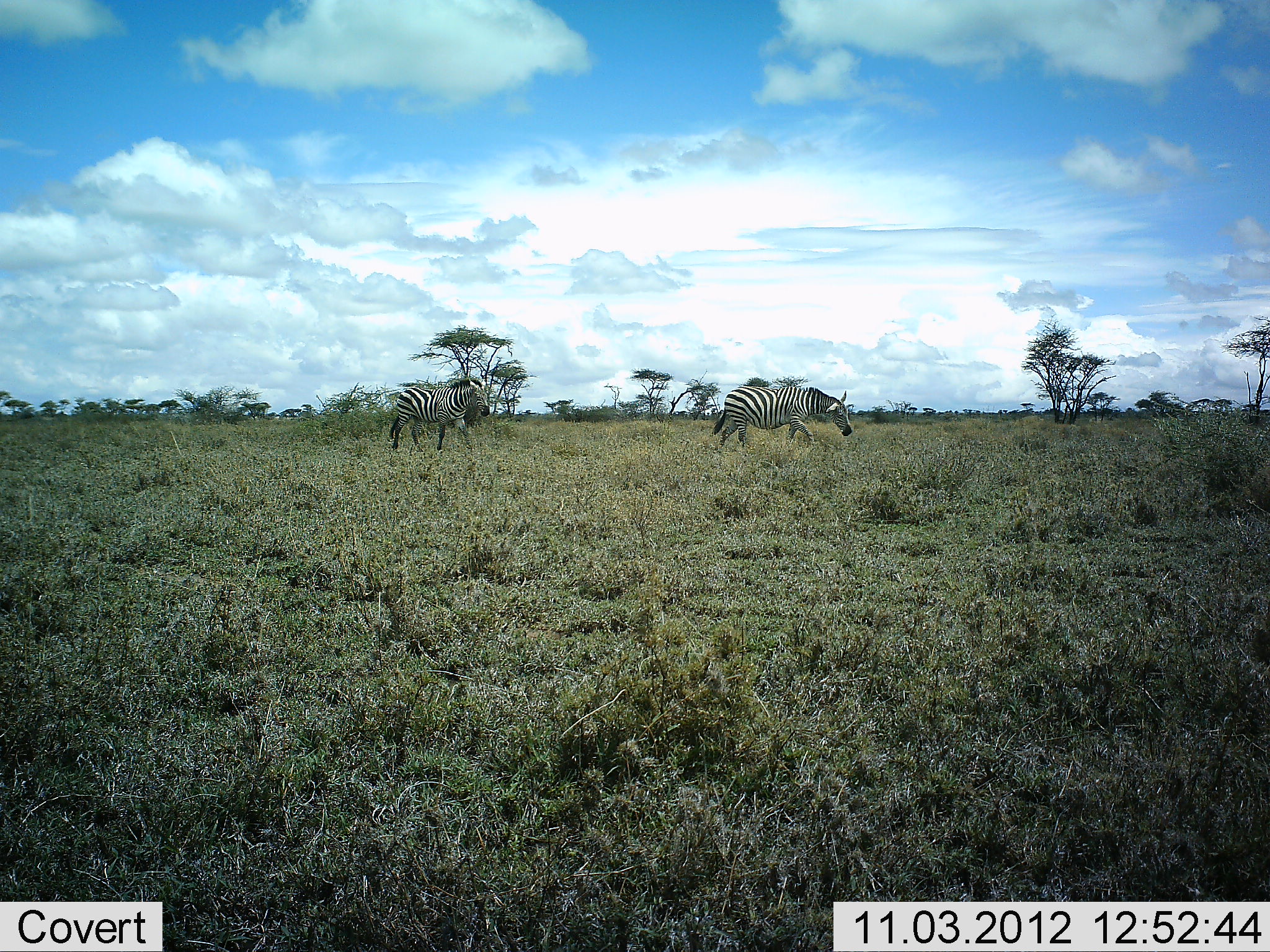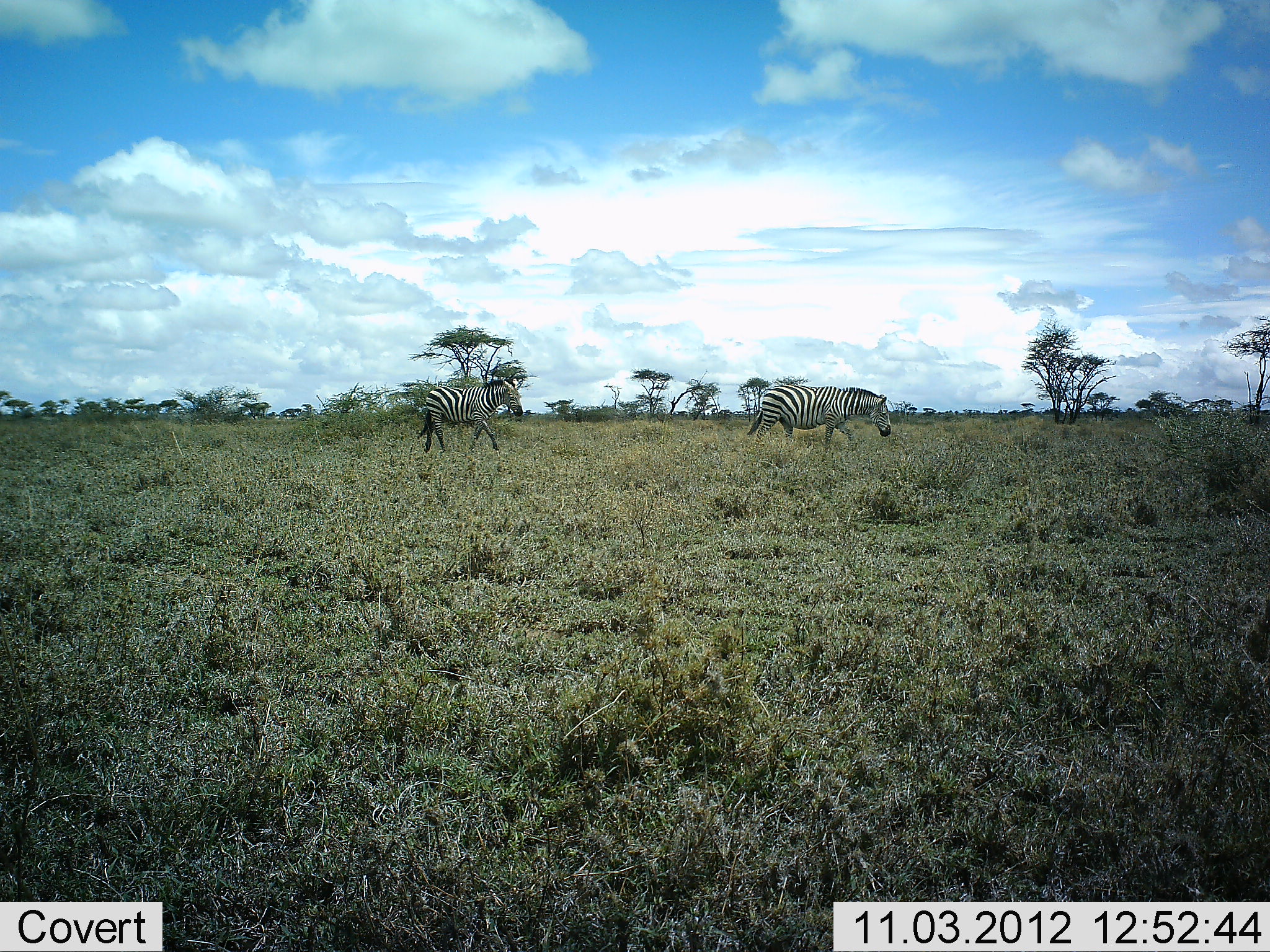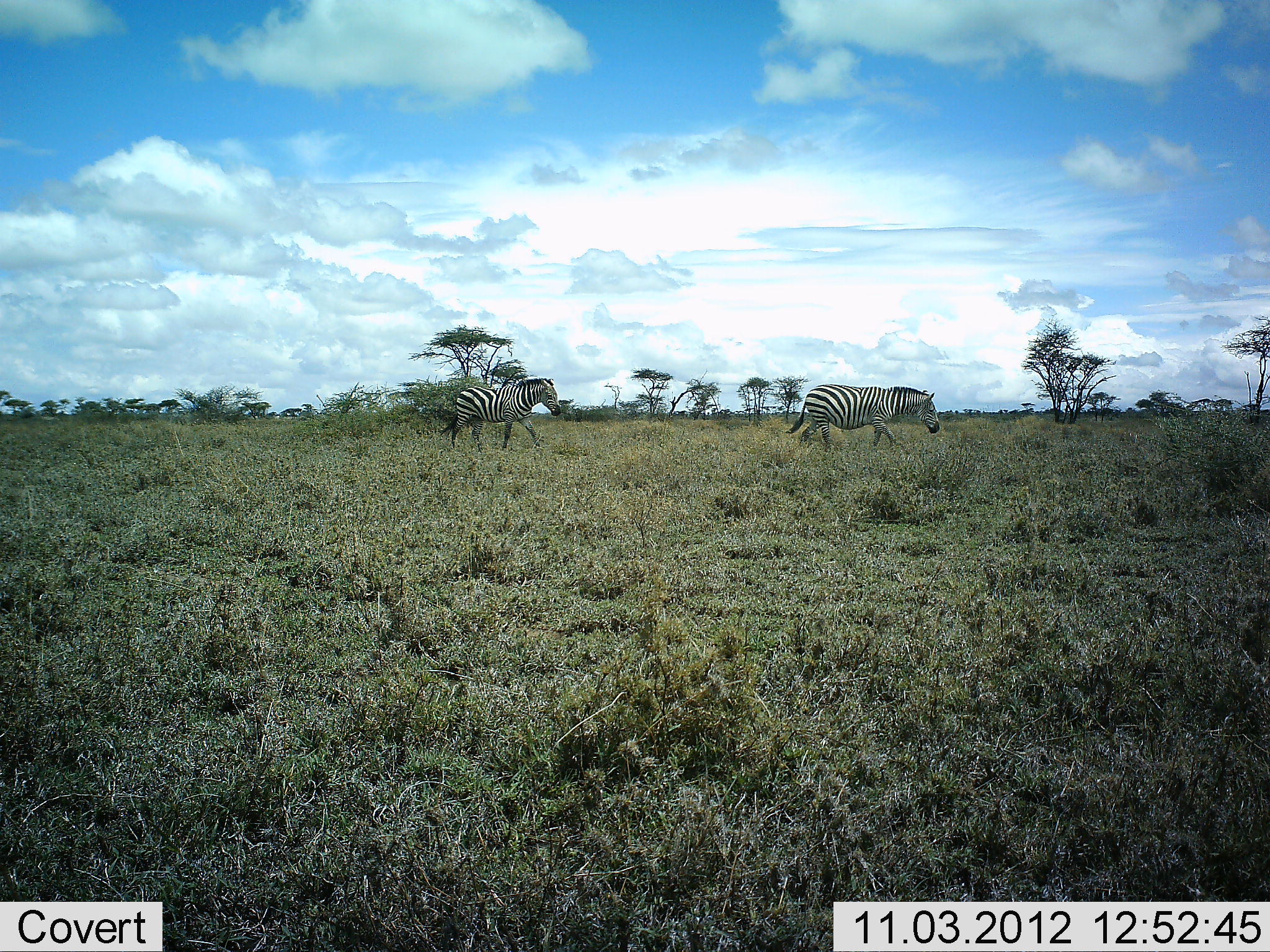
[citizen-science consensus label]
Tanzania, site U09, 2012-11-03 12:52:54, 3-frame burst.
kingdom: Animalia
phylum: Chordata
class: Mammalia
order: Perissodactyla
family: Equidae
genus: Equus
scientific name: Equus quagga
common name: plains zebra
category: zebra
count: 2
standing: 0%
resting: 0%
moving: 90%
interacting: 10%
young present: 0%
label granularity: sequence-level